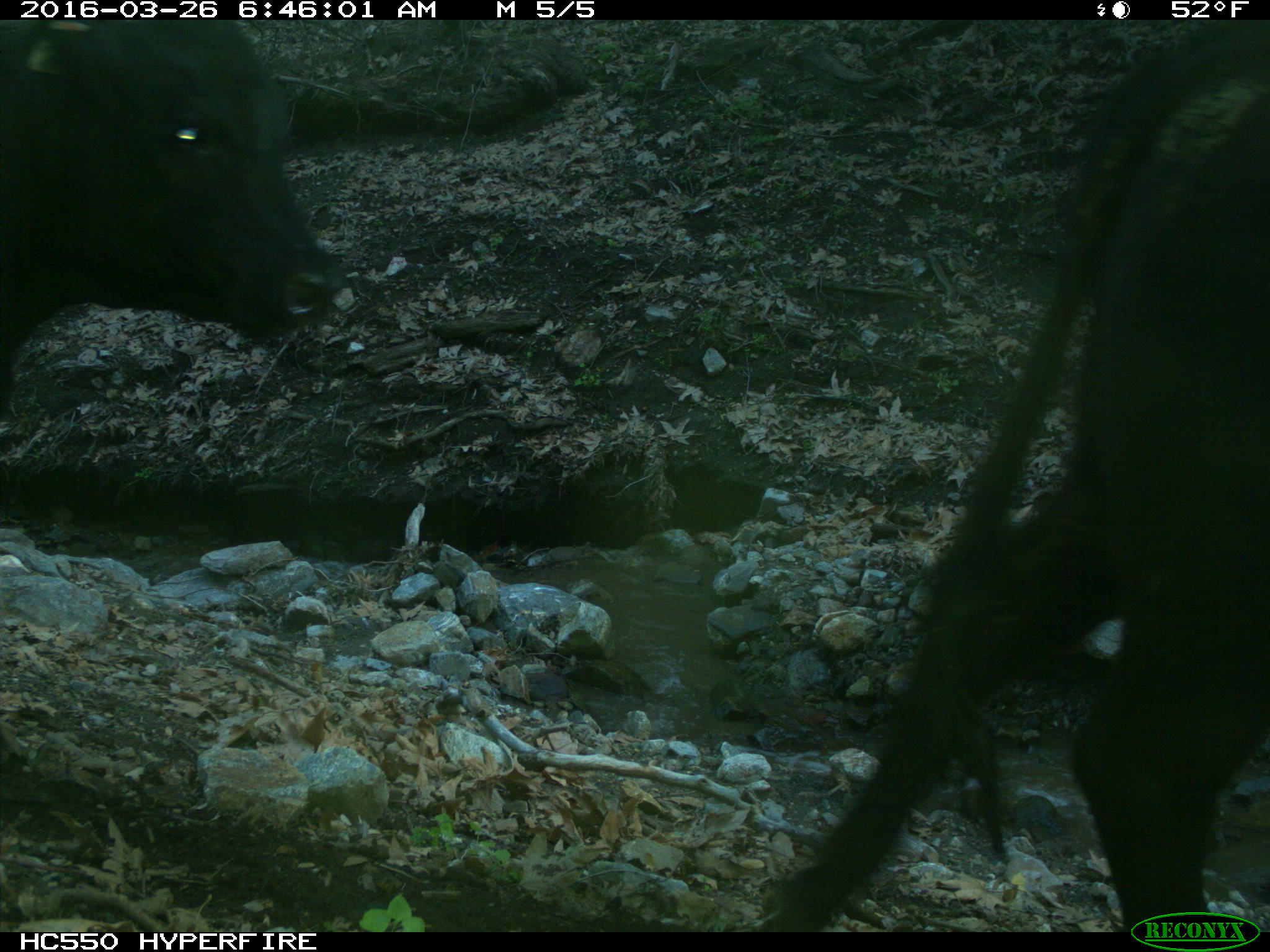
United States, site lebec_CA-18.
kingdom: Animalia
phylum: Chordata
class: Mammalia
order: Artiodactyla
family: Bovidae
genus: Bos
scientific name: Bos taurus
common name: domestic cow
Bos taurus (domestic cow).